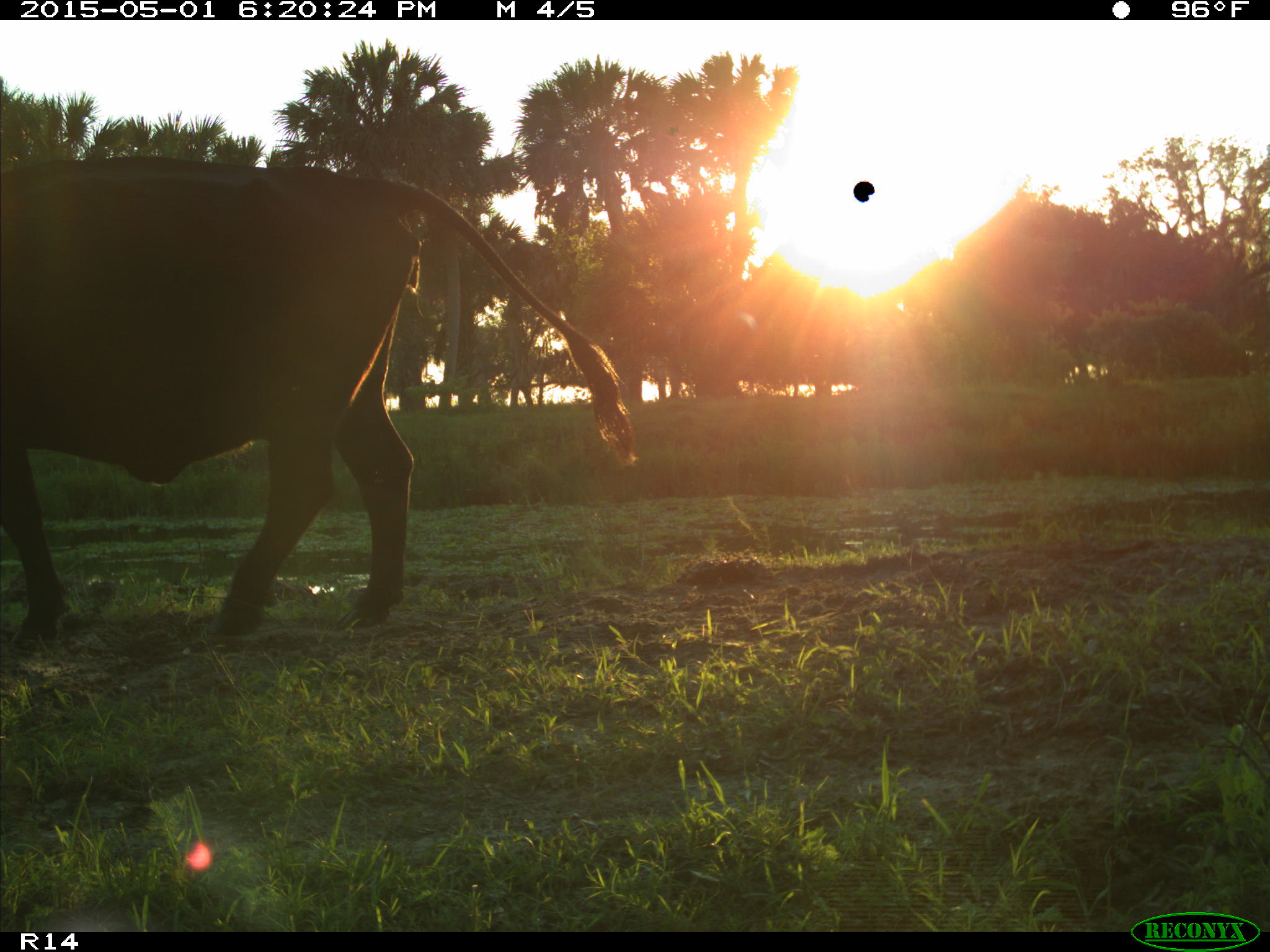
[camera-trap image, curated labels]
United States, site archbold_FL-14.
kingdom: Animalia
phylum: Chordata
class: Mammalia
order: Artiodactyla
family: Bovidae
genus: Bos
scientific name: Bos taurus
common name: domestic cow